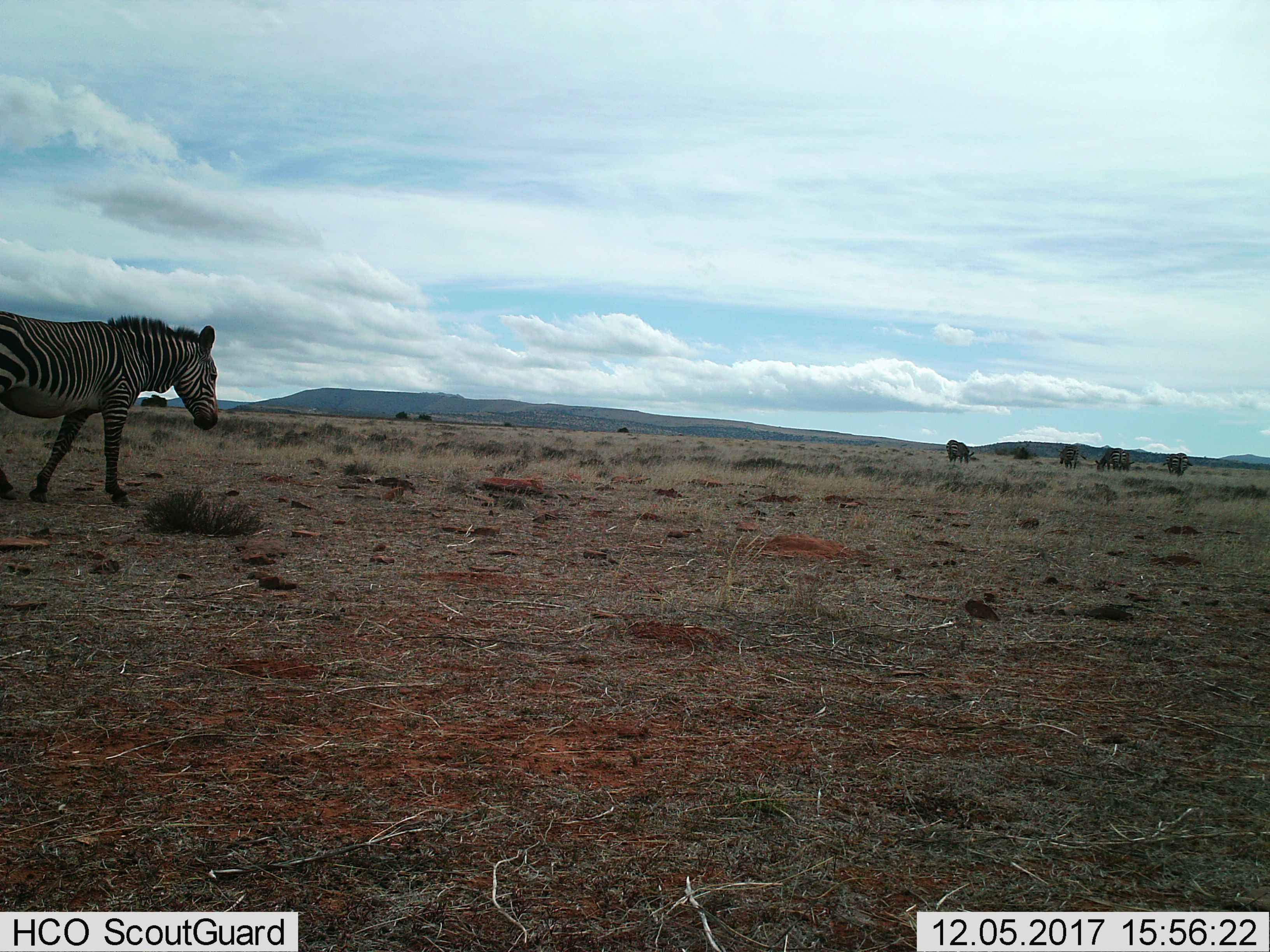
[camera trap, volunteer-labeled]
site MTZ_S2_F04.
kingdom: Animalia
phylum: Chordata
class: Mammalia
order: Perissodactyla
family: Equidae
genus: Equus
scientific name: Equus zebra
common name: mountain zebra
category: zebramountain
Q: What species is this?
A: Zebramountain (mountain zebra) (Equus zebra).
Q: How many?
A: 6.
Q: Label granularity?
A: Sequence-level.